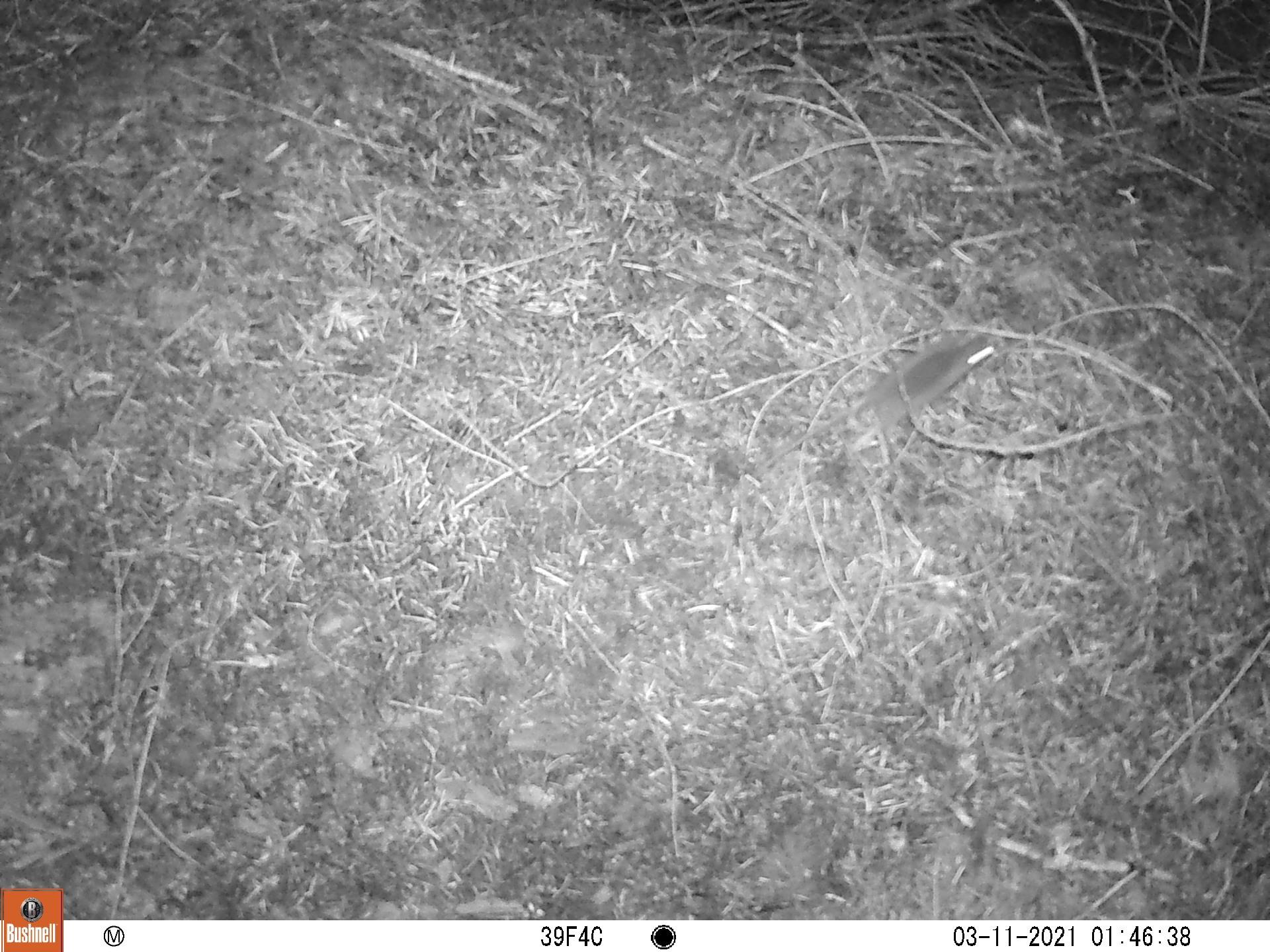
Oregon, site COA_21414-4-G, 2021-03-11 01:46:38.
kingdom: Animalia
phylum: Chordata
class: Mammalia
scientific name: Mammalia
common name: small mammal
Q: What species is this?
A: Small mammal (Mammalia).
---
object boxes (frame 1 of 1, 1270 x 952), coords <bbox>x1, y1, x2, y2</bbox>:
small mammal: <bbox>721, 283, 1038, 514</bbox>